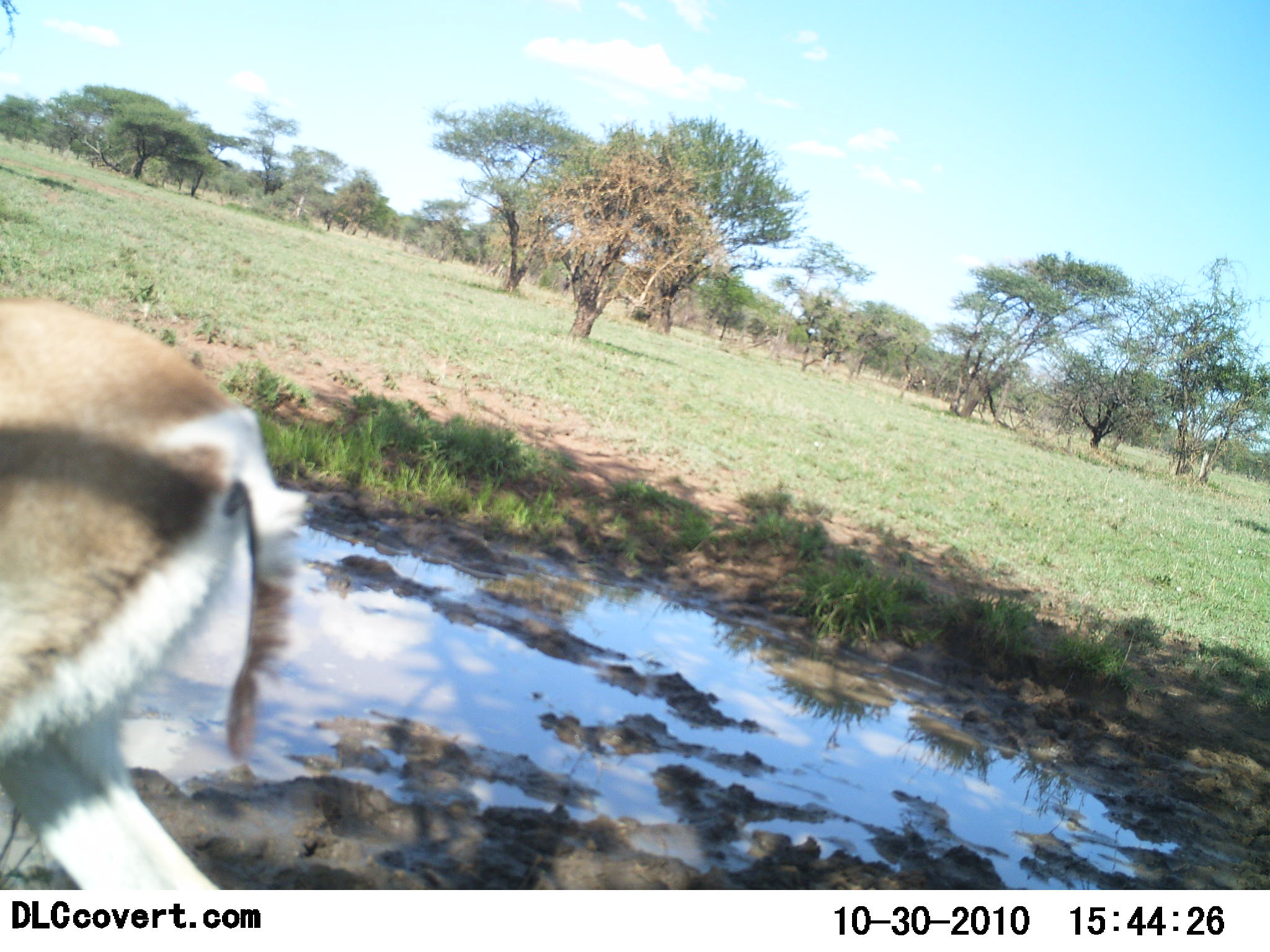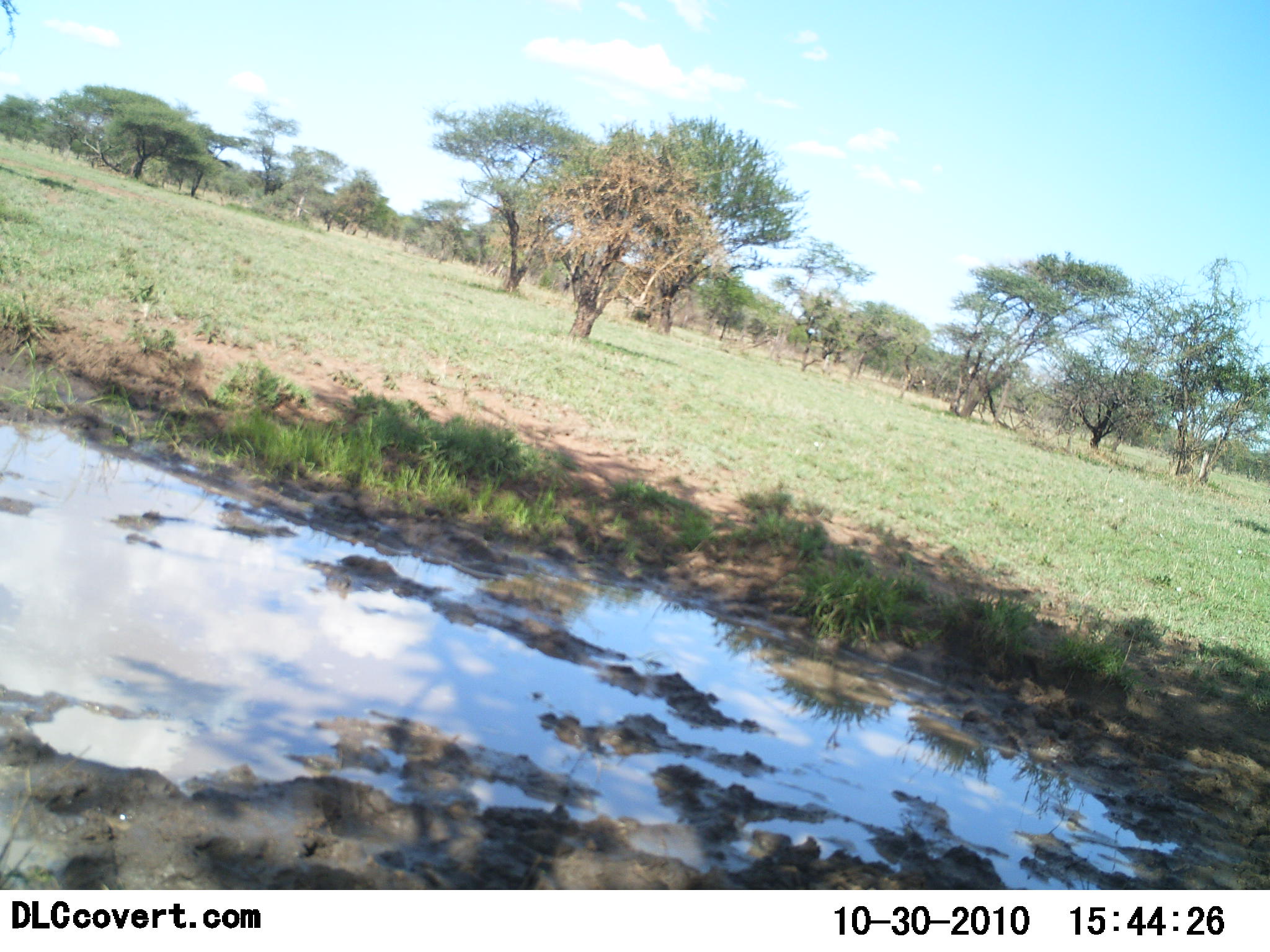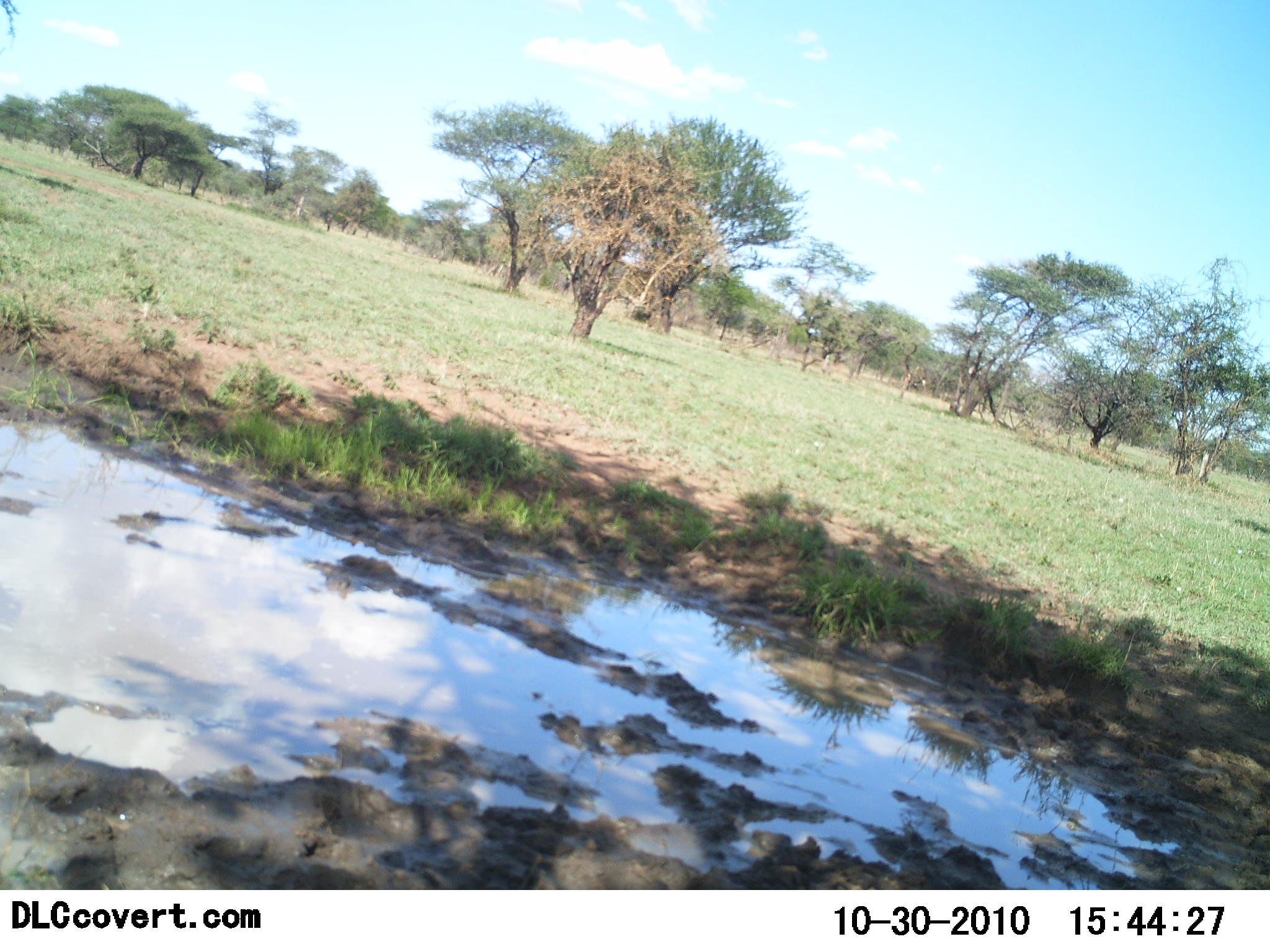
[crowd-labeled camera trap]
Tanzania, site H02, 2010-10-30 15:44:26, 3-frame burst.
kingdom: Animalia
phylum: Chordata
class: Mammalia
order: Artiodactyla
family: Bovidae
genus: Eudorcas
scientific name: Eudorcas thomsonii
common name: thomson's gazelle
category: gazellethomsons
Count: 1.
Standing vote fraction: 0%.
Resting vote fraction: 0%.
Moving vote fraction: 100%.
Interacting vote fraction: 0%.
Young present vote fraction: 0%.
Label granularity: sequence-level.